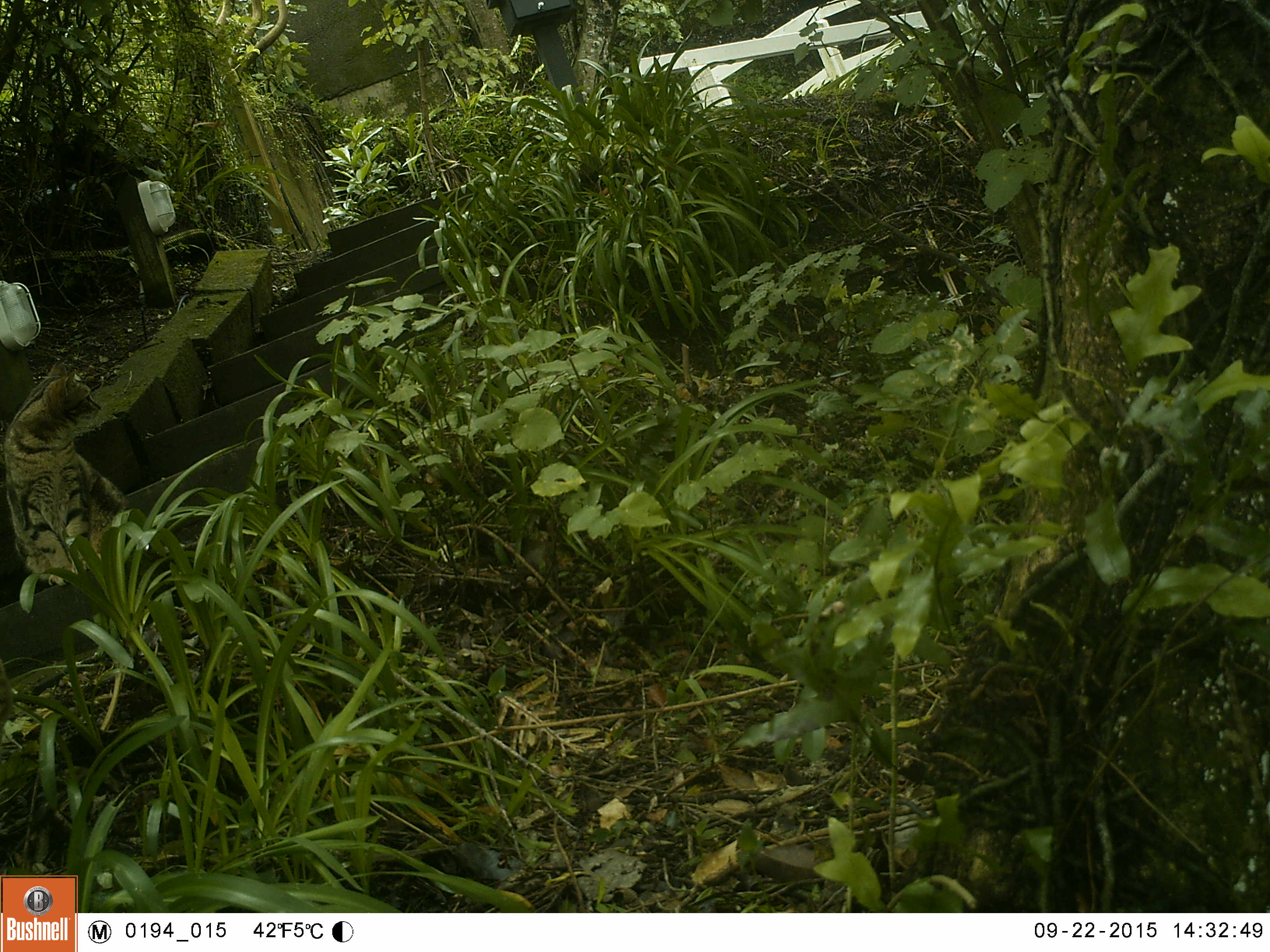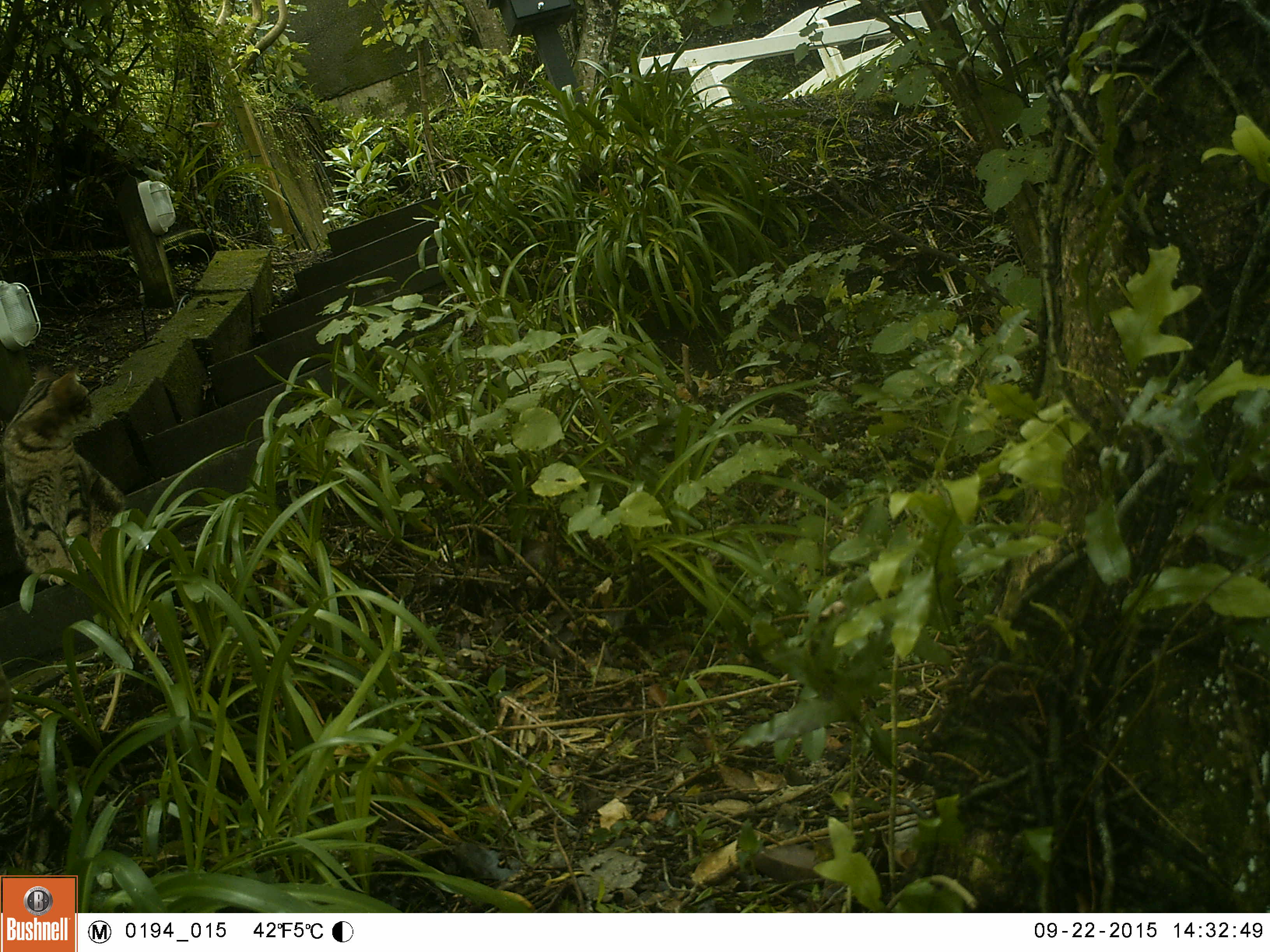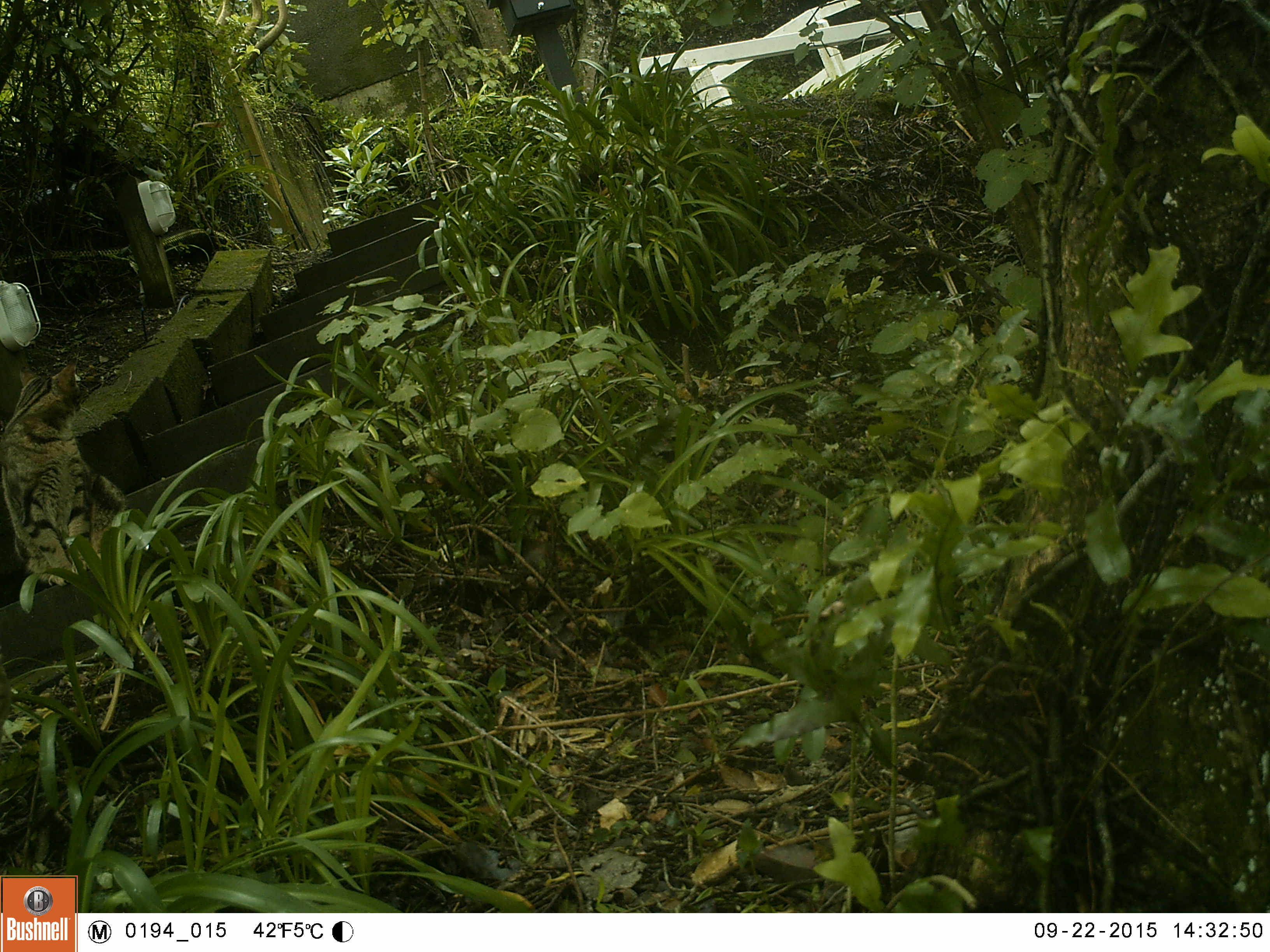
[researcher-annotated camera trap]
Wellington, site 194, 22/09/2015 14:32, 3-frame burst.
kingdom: Animalia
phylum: Chordata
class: Mammalia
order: Carnivora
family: Felidae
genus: Felis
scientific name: Felis catus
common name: cat